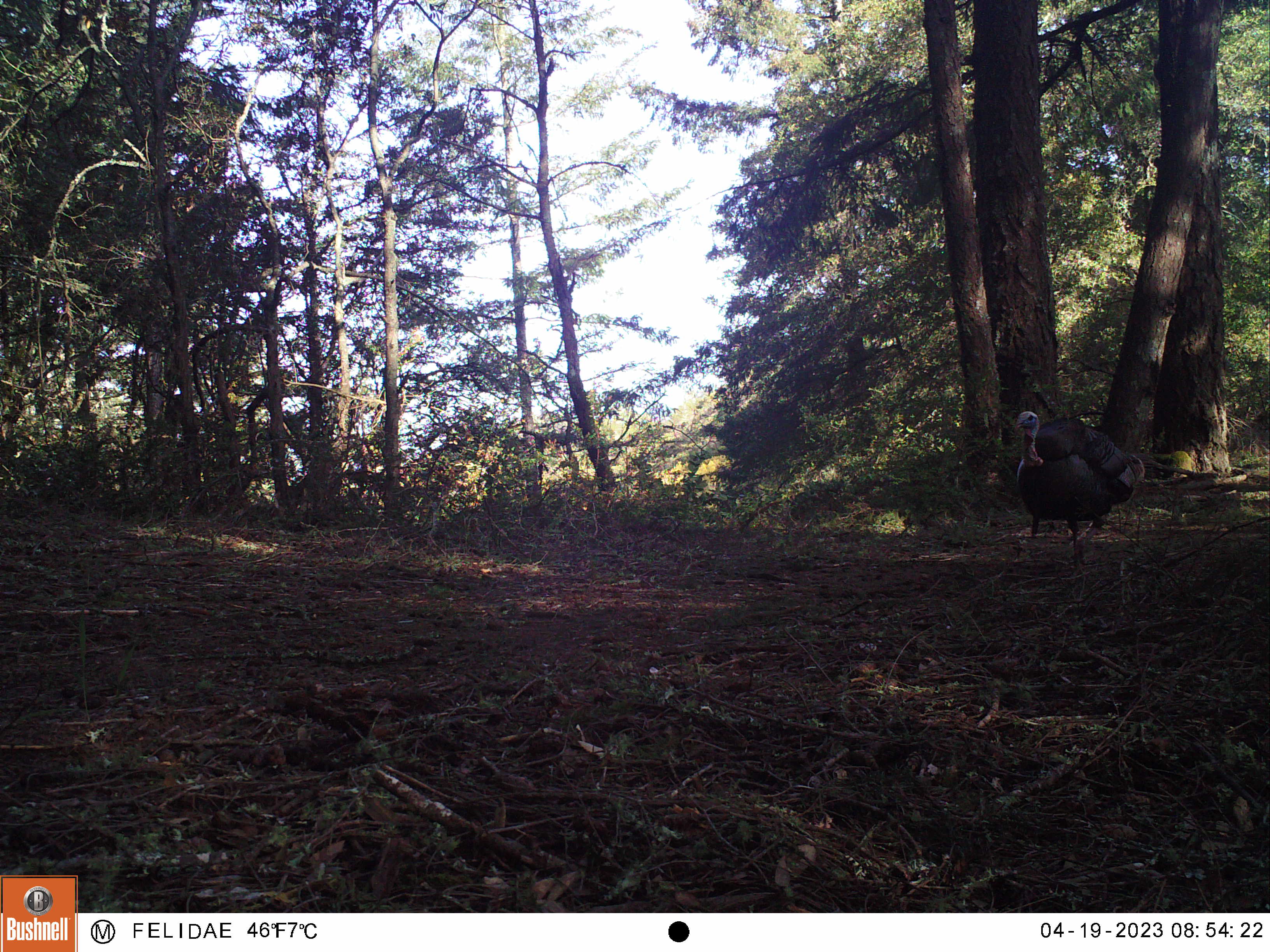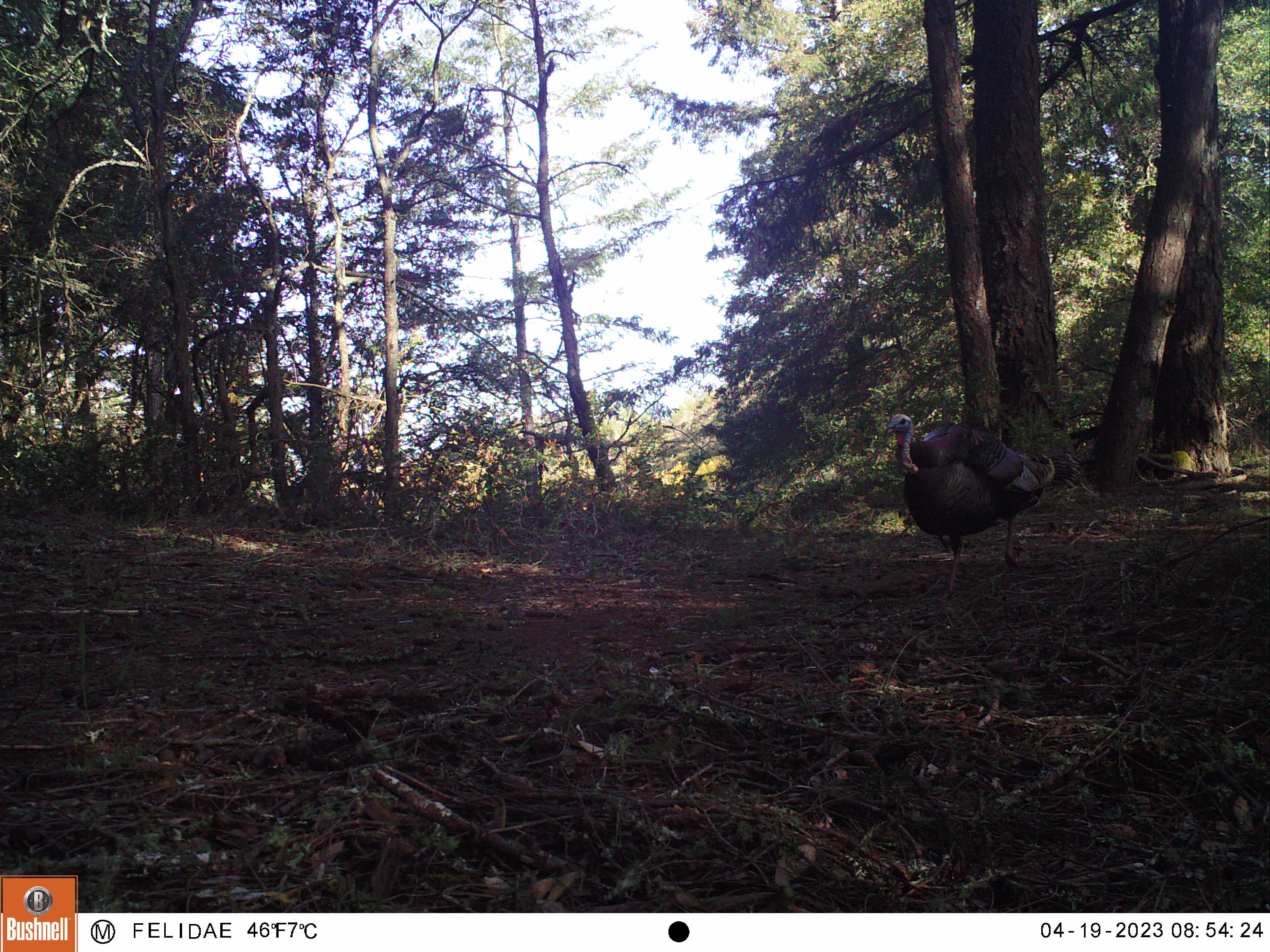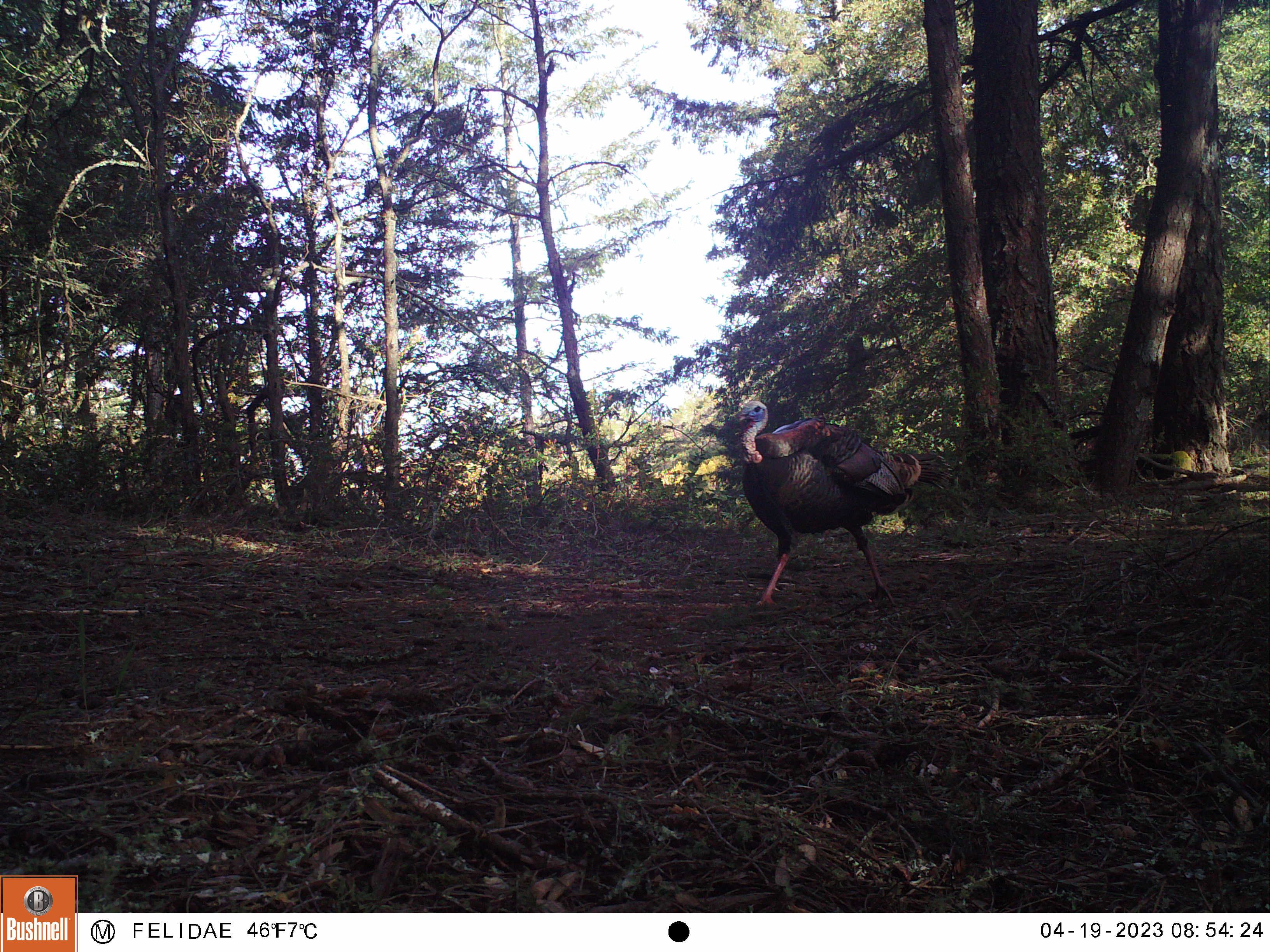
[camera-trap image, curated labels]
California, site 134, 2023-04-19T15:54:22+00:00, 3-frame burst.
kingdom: Animalia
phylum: Chordata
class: Aves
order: Galliformes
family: Phasianidae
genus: Meleagris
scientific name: Meleagris gallopavo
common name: turkey